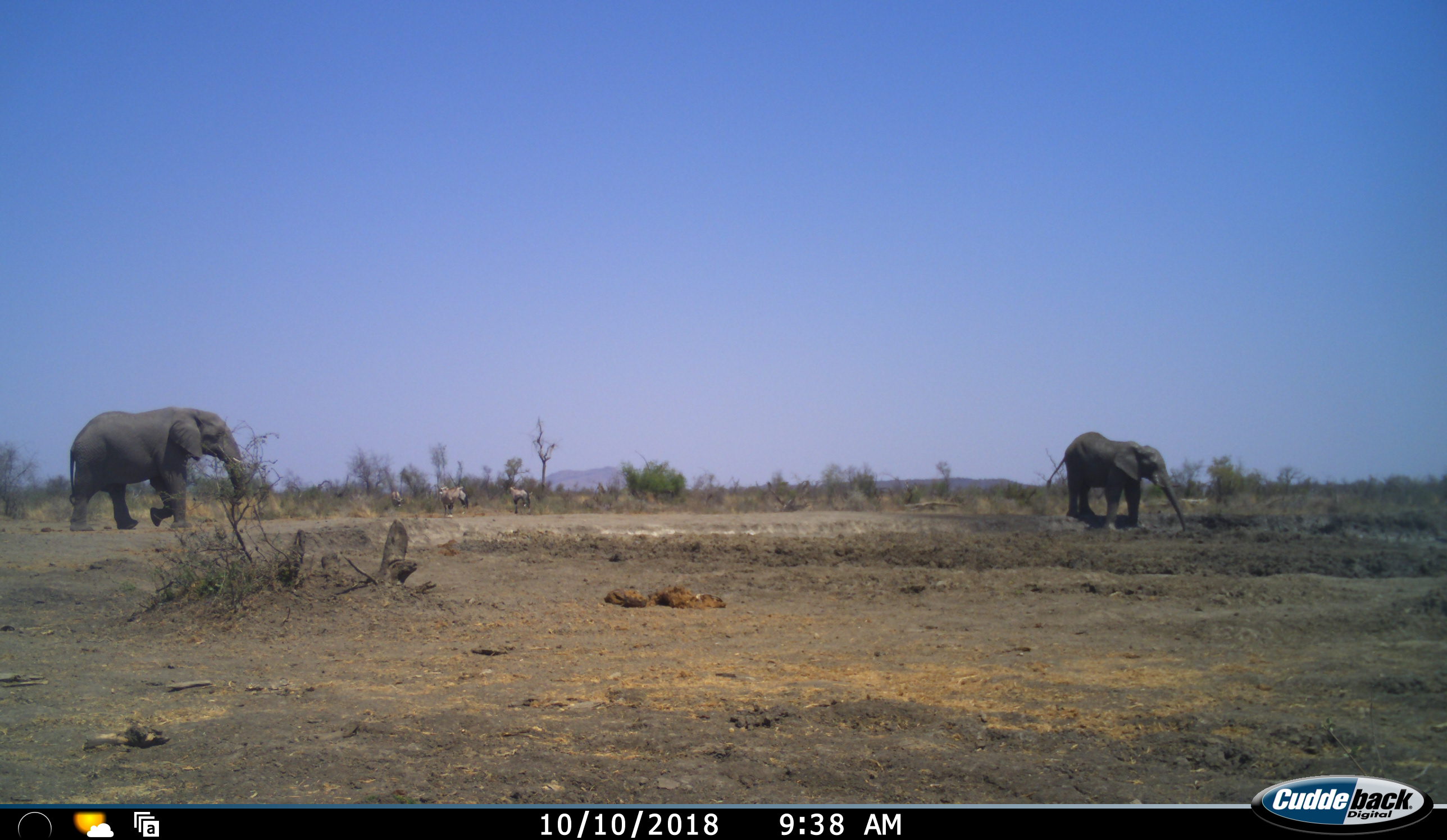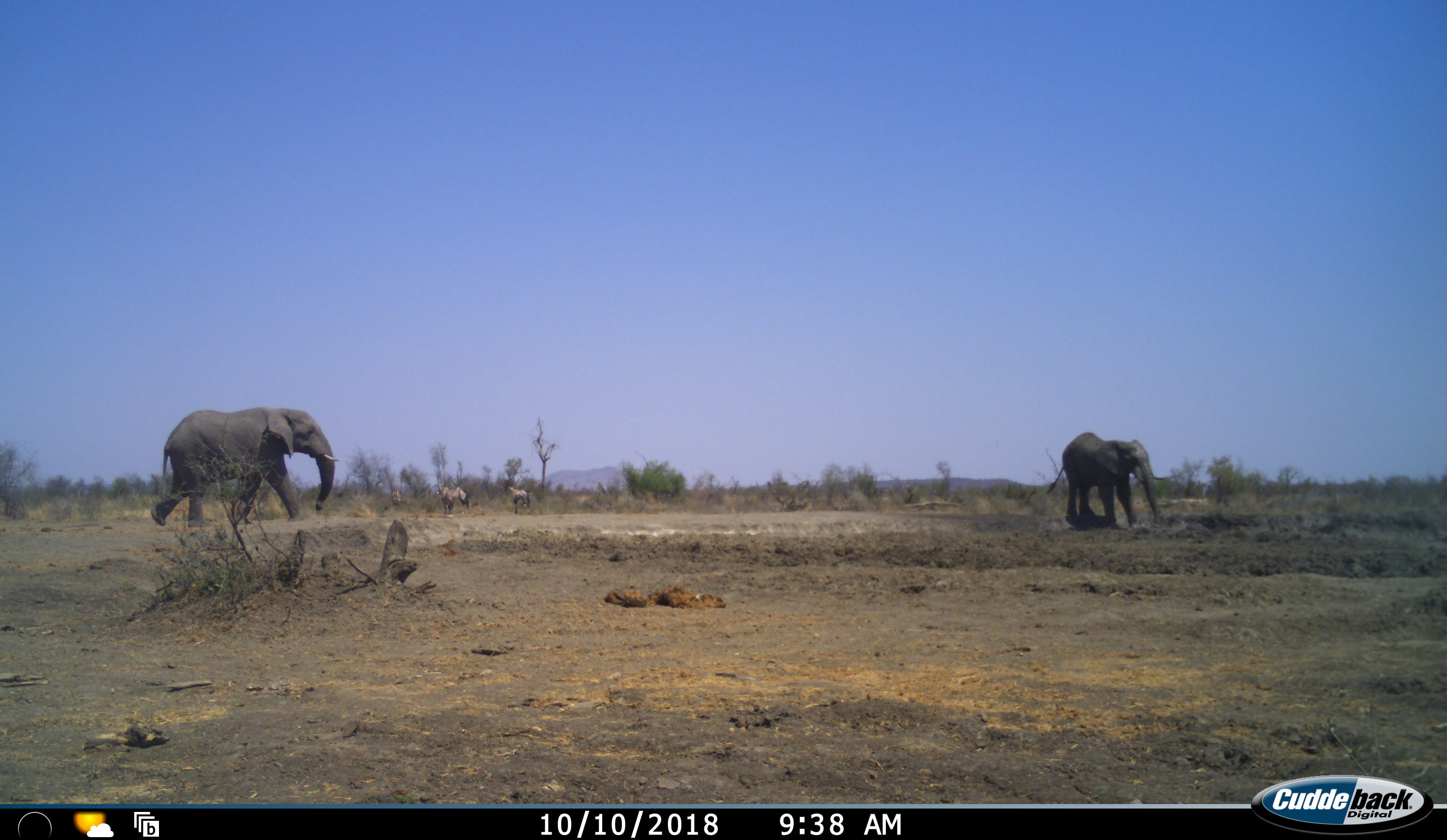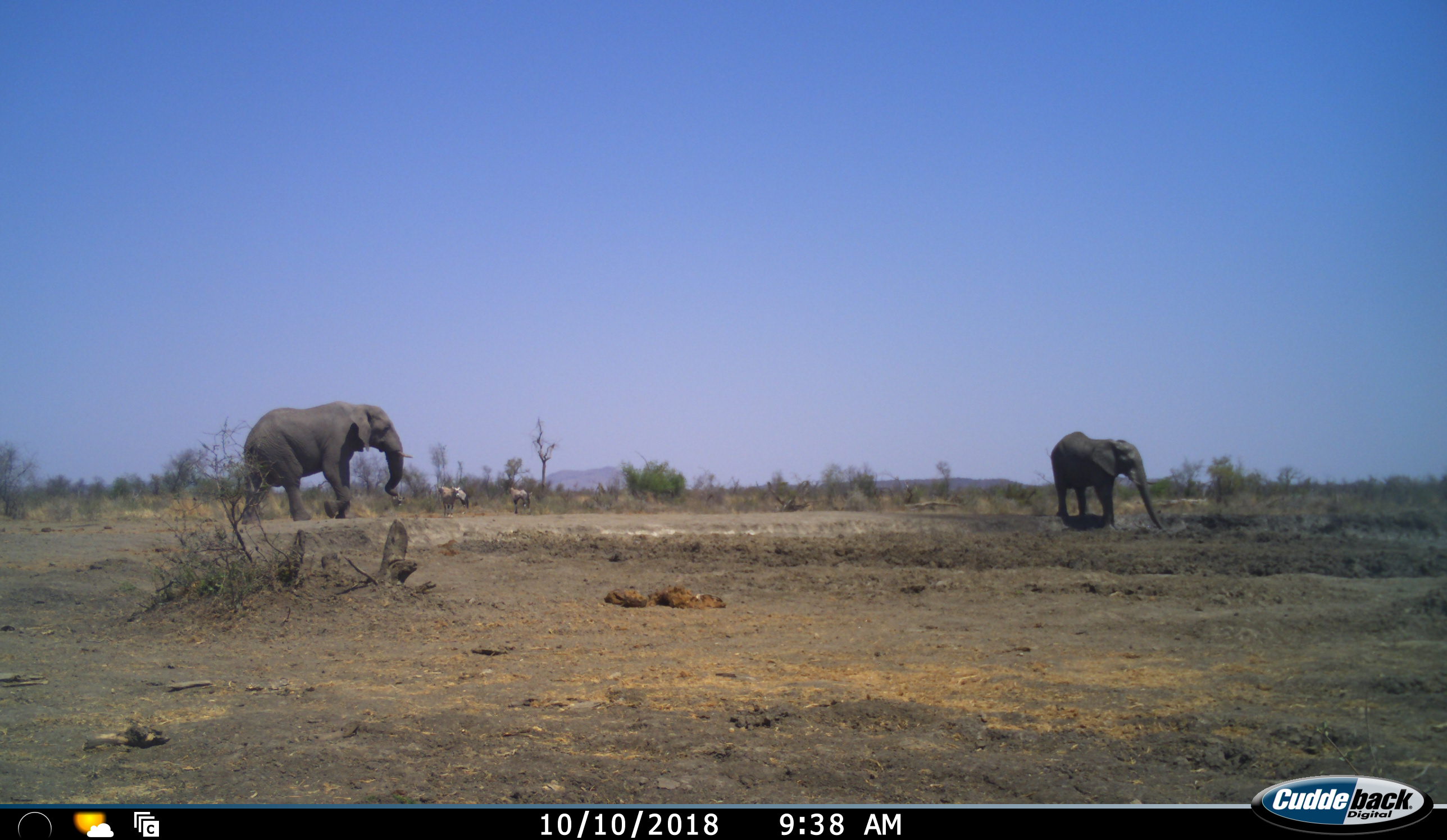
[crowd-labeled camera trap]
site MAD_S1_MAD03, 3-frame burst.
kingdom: Animalia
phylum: Chordata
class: Mammalia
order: Proboscidea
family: Elephantidae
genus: Loxodonta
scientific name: Loxodonta africana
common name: african bush elephant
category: elephant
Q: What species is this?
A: Elephant (african bush elephant) (Loxodonta africana).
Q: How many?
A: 2.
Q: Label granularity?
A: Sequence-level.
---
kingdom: Animalia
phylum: Chordata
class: Mammalia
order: Artiodactyla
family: Bovidae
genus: Oryx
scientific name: Oryx gazella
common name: gemsbok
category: oryx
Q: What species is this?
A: Oryx (gemsbok) (Oryx gazella).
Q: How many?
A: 4.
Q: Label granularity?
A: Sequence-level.